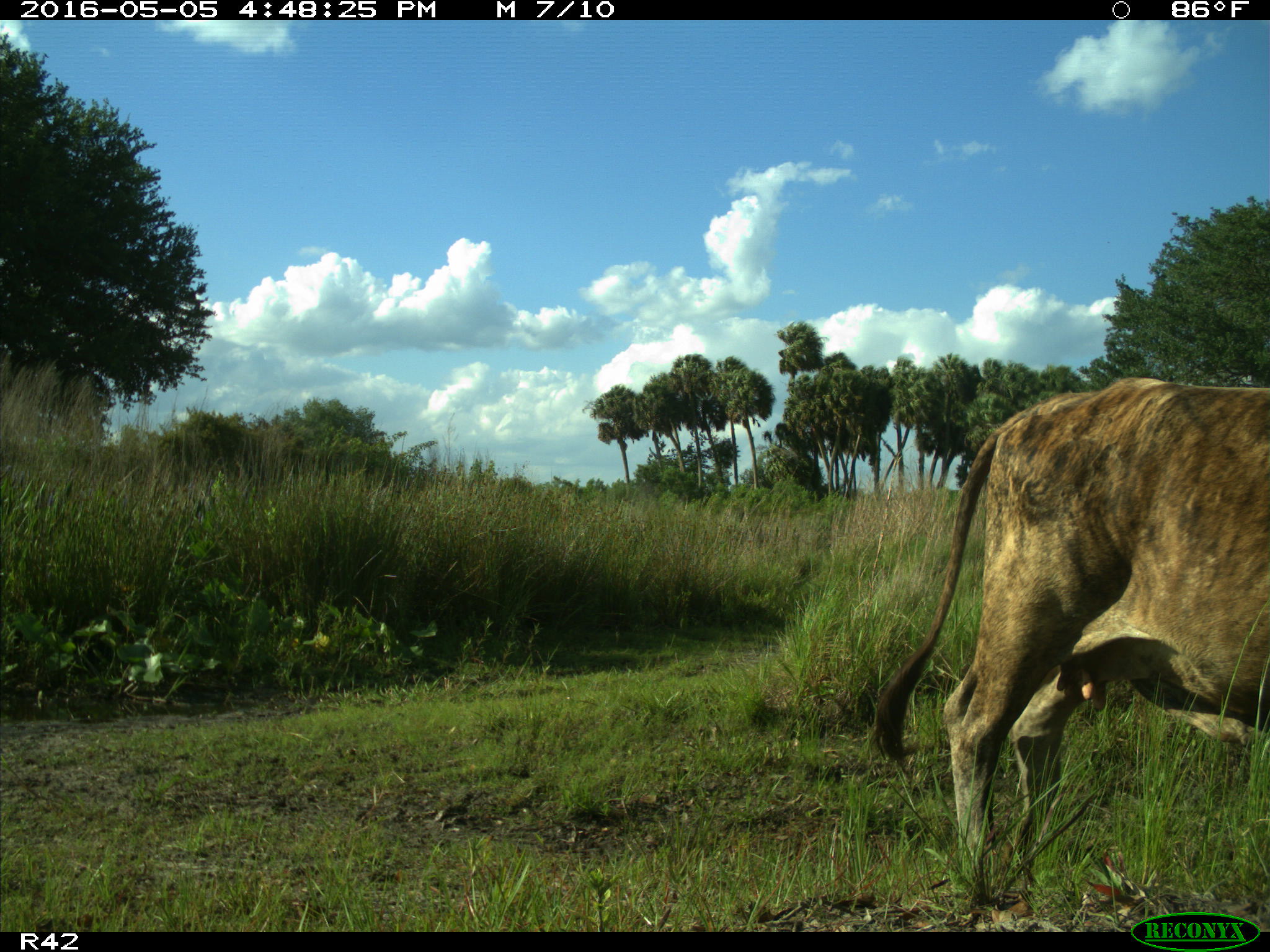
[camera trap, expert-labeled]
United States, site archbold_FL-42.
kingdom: Animalia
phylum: Chordata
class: Mammalia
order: Artiodactyla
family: Bovidae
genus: Bos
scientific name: Bos taurus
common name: domestic cow